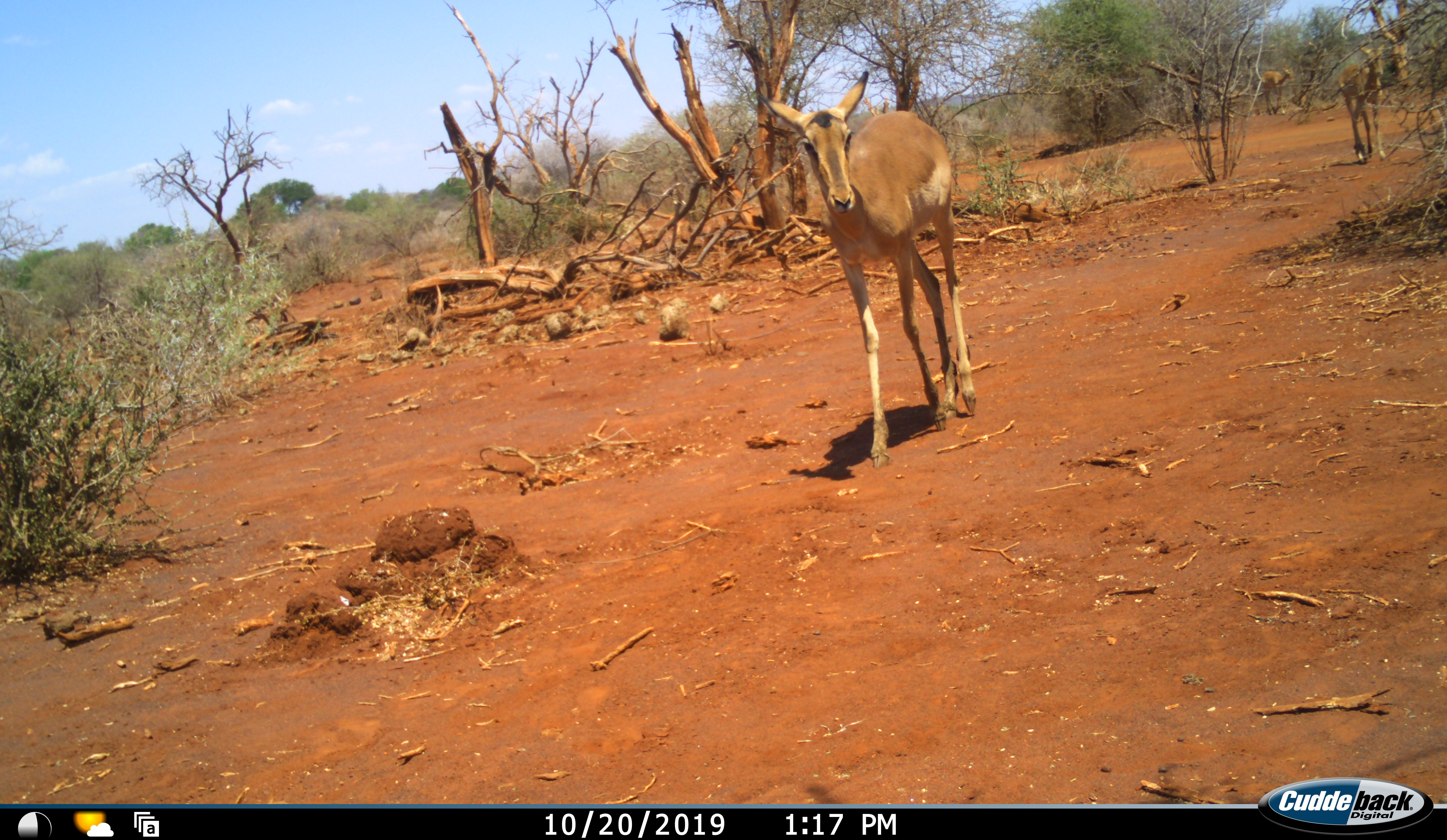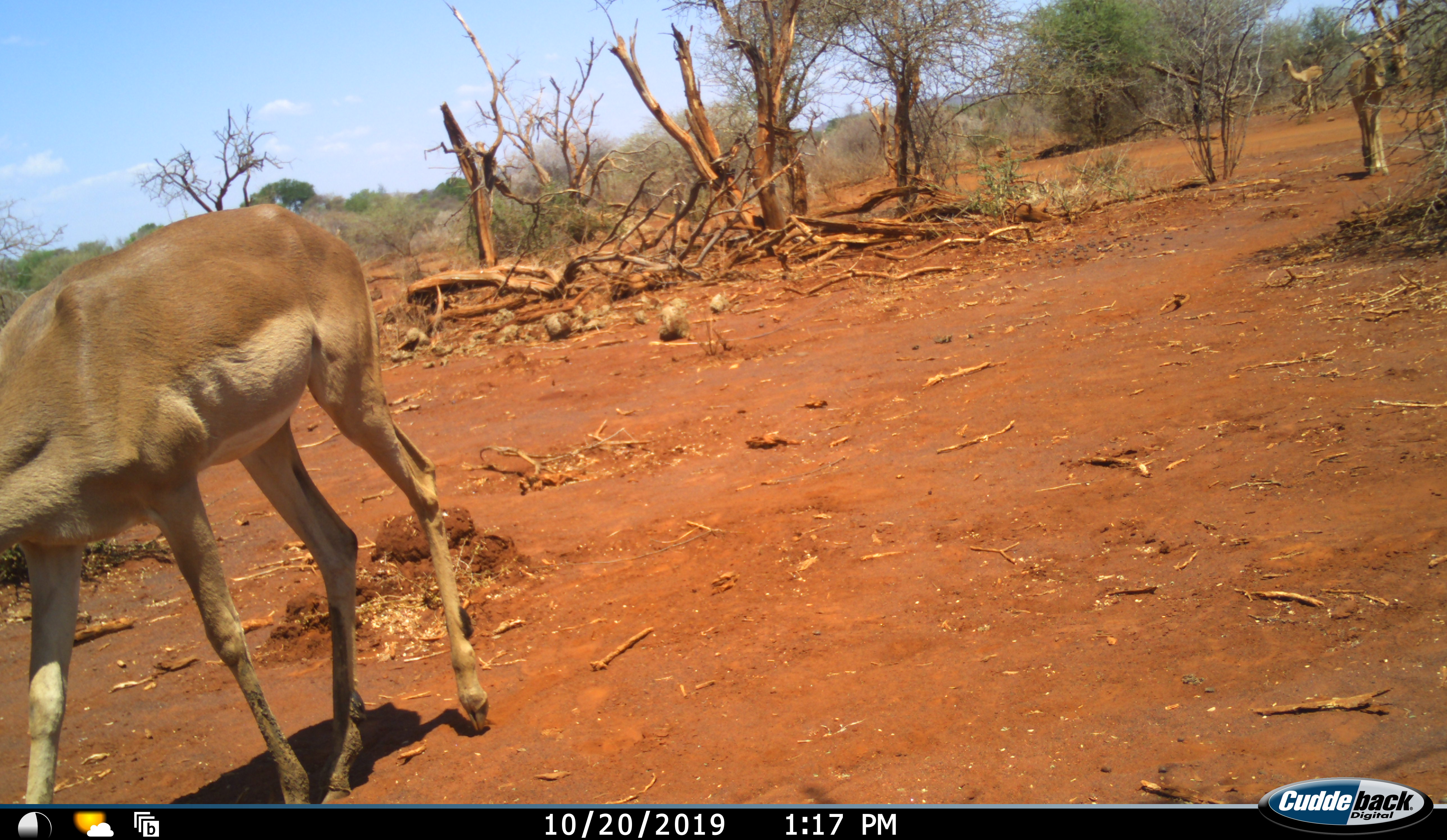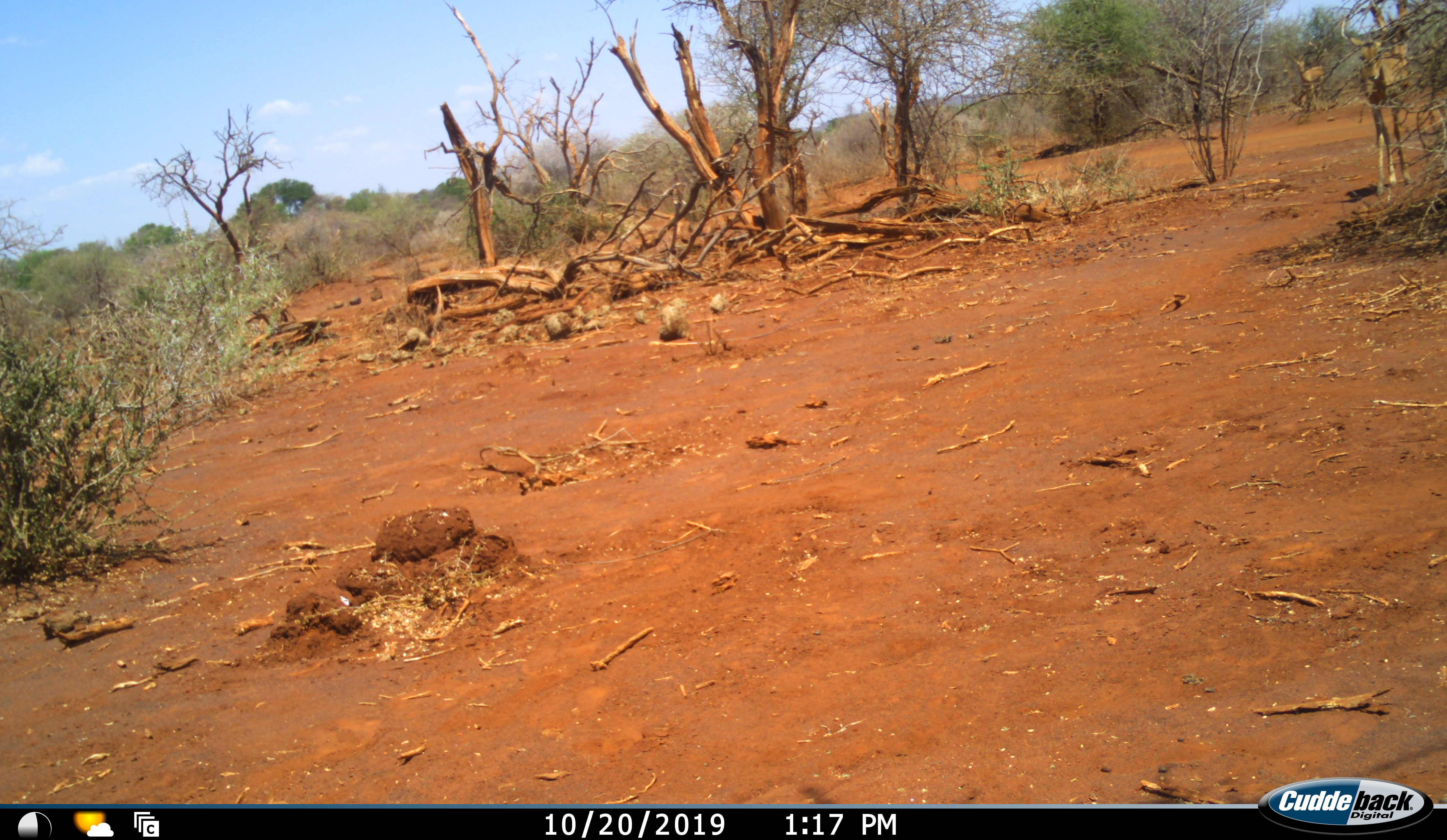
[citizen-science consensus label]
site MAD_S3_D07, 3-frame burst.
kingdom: Animalia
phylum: Chordata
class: Mammalia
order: Artiodactyla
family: Bovidae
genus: Aepyceros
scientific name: Aepyceros melampus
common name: impala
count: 3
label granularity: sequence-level